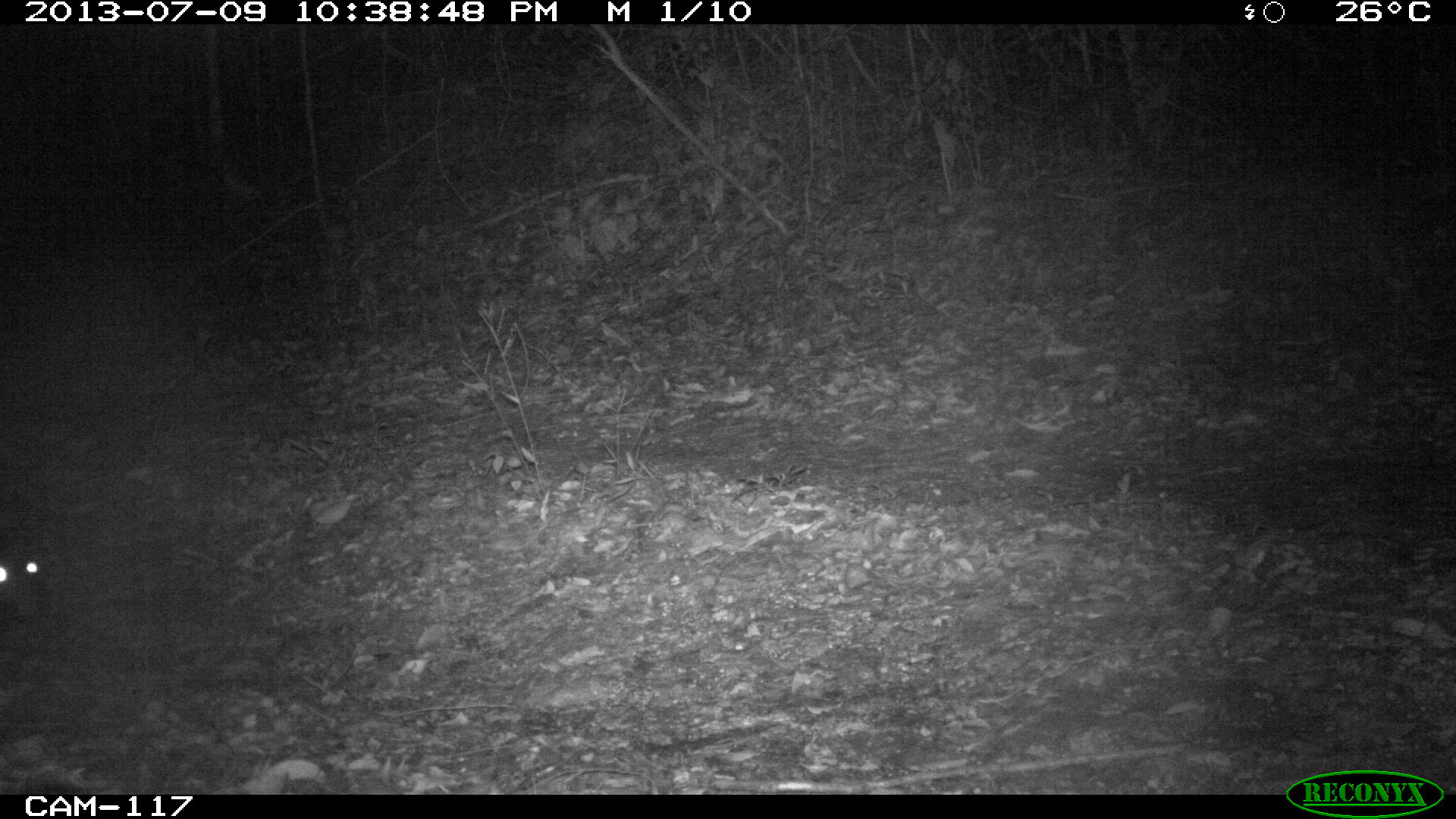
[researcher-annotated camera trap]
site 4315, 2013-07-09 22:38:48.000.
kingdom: Animalia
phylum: Chordata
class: Mammalia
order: Rodentia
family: Cuniculidae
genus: Cuniculus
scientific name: Cuniculus paca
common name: lowland paca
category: agouti paca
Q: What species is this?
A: Agouti paca (lowland paca) (Cuniculus paca).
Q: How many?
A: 1.